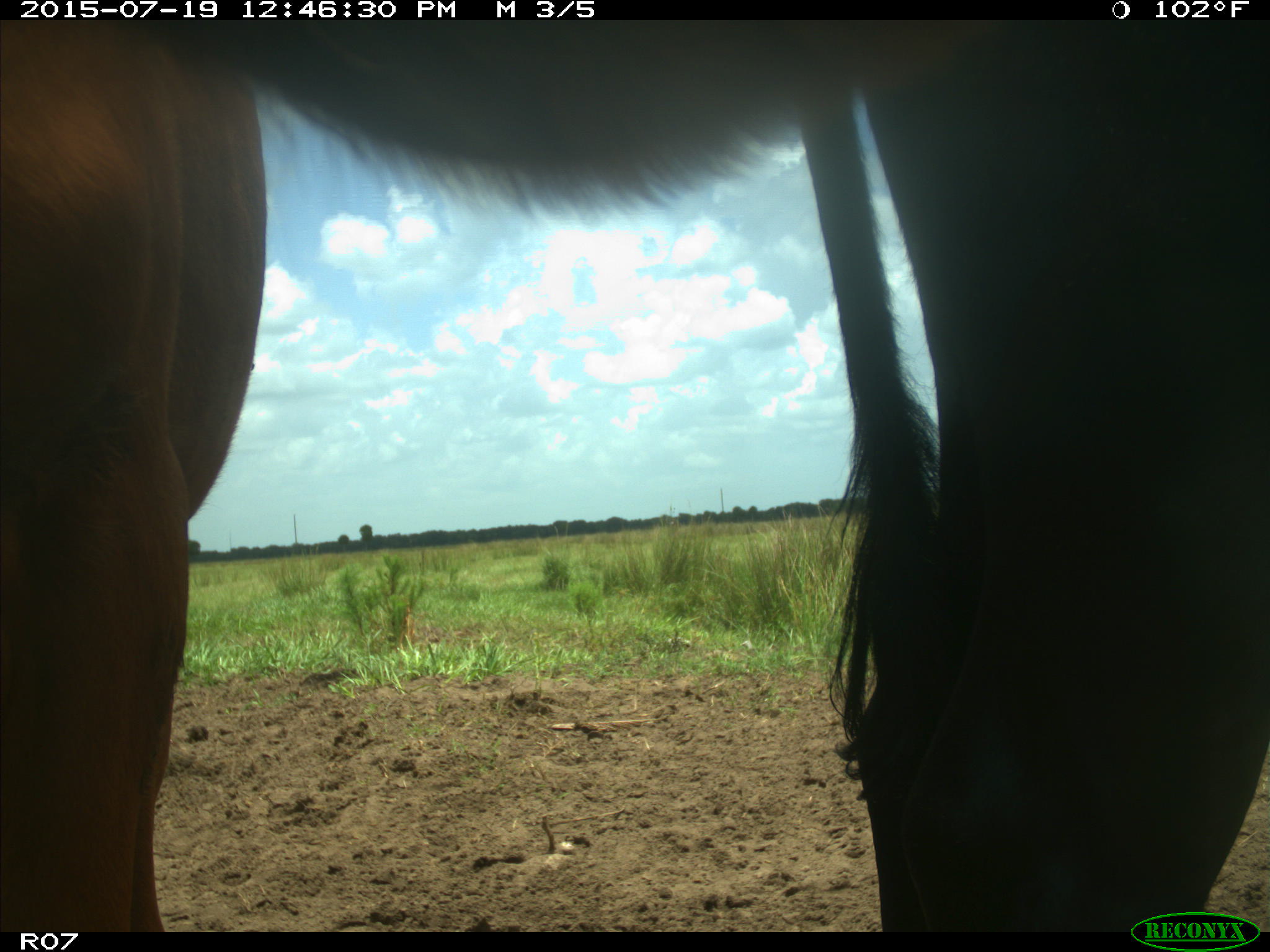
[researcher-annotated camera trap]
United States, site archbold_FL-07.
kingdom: Animalia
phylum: Chordata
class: Mammalia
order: Artiodactyla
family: Bovidae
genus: Bos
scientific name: Bos taurus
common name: domestic cow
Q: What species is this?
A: Bos taurus (domestic cow).